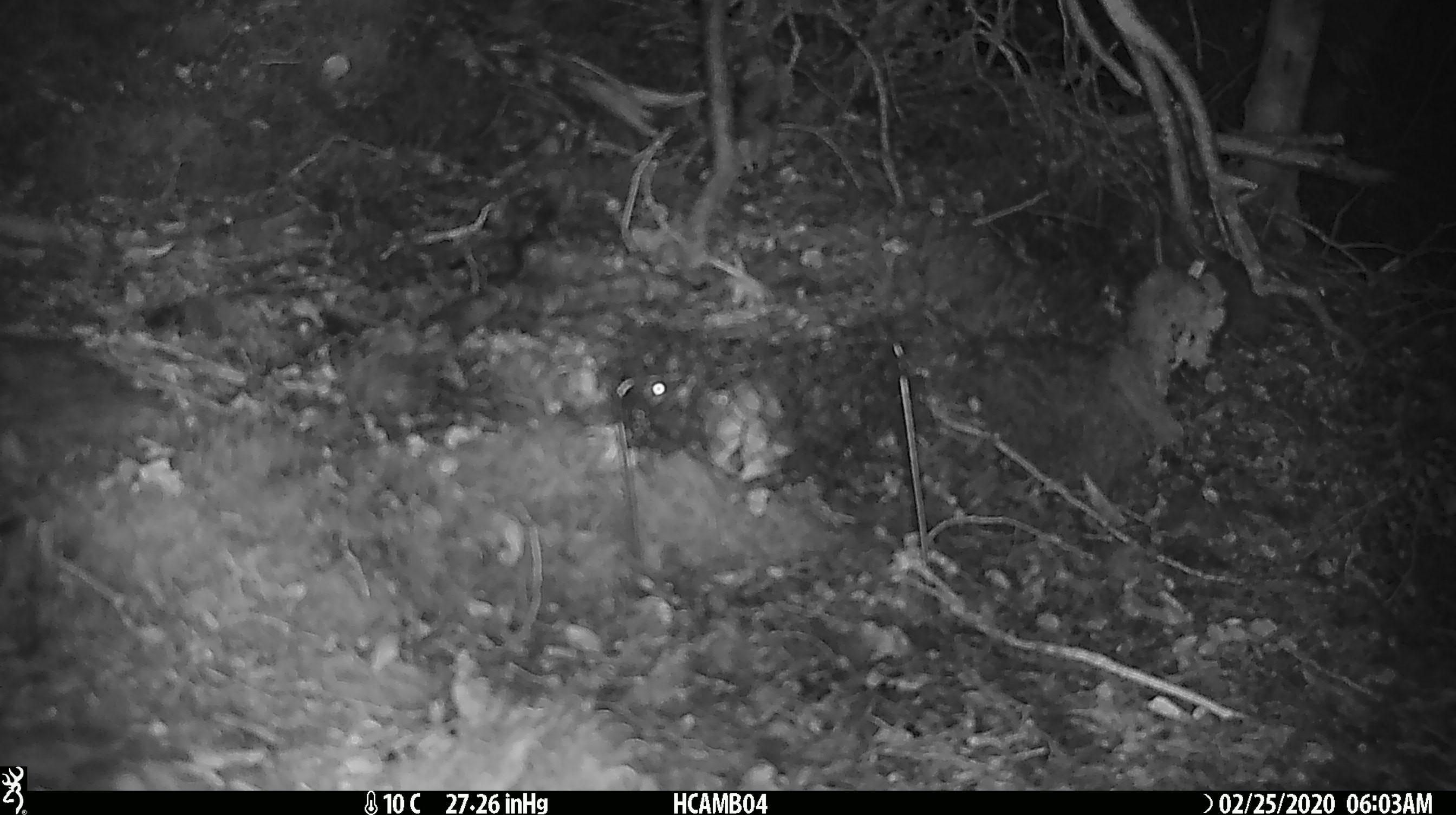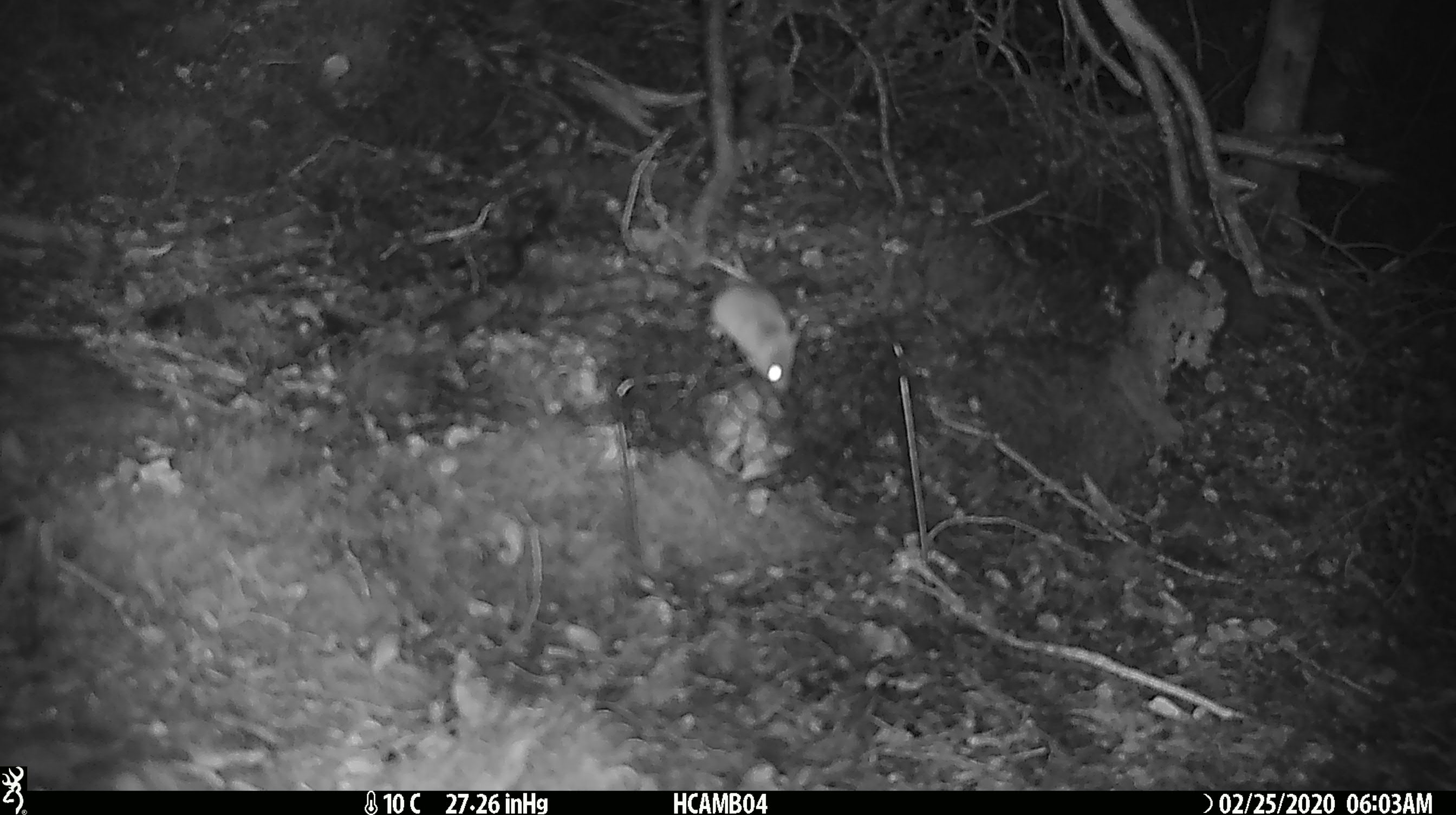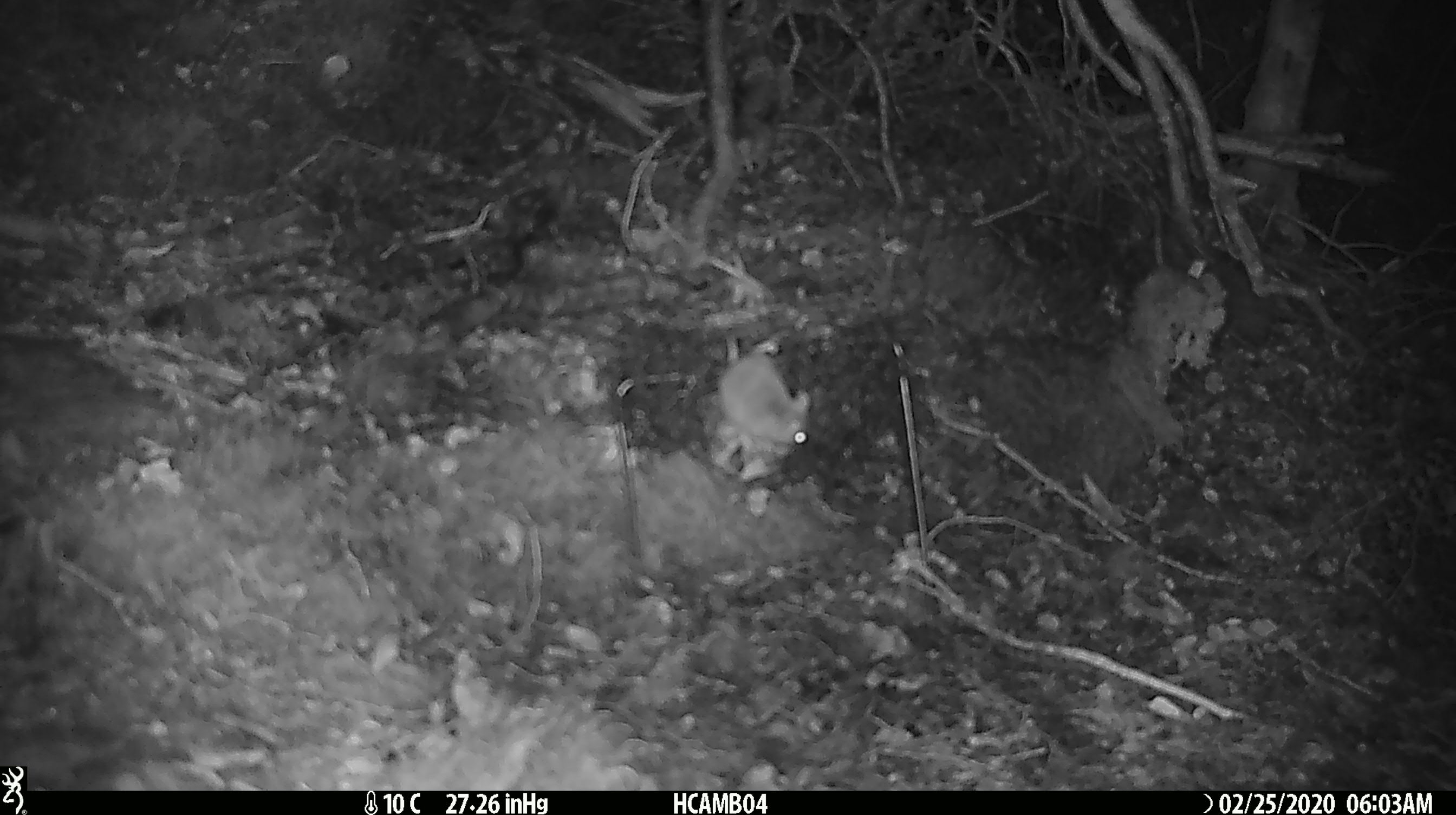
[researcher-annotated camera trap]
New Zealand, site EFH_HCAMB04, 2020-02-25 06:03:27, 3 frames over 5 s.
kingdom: Animalia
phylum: Chordata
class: Mammalia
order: Rodentia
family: Muridae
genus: Mus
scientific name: Mus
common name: mouse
Mouse (Mus).